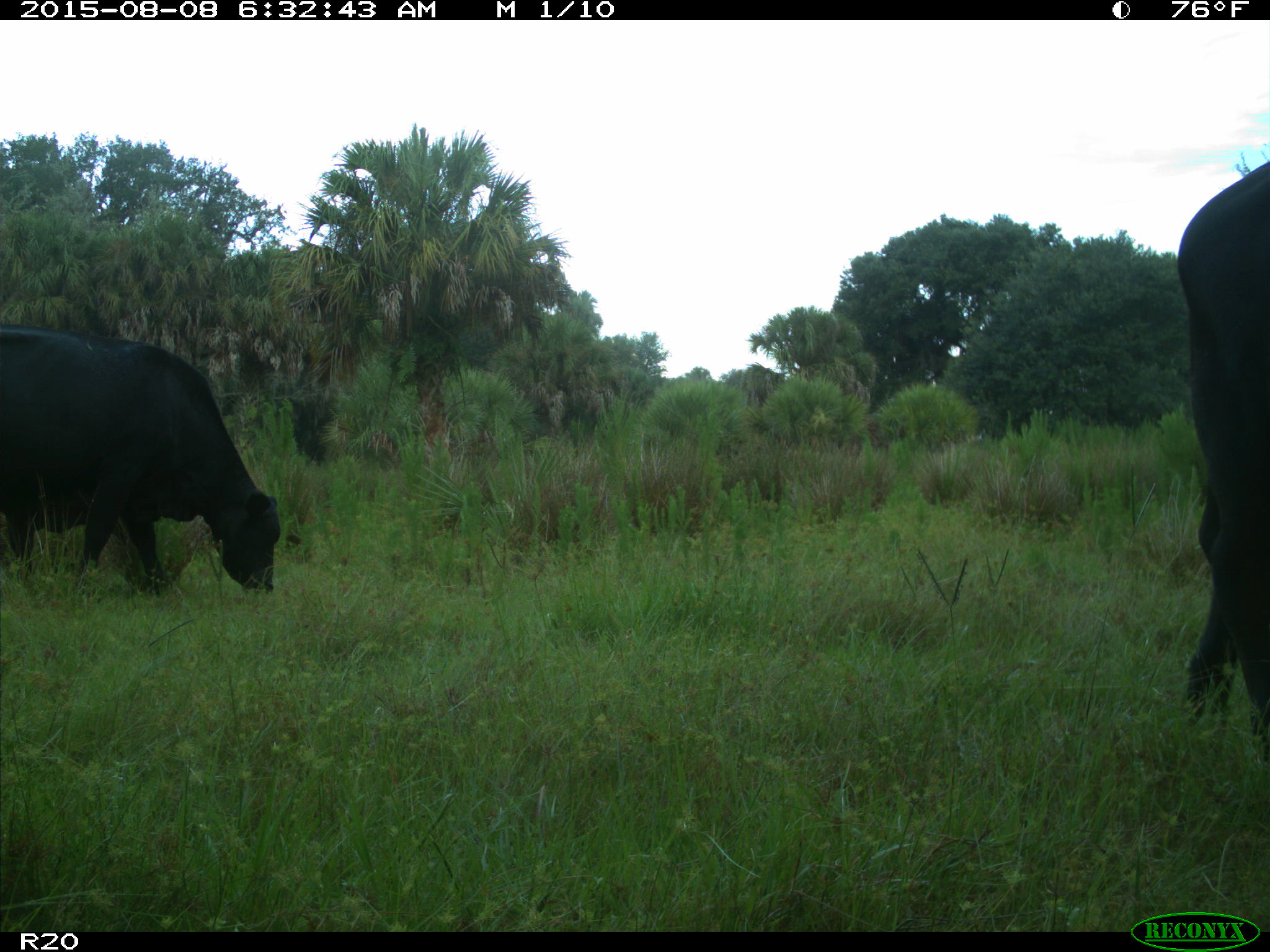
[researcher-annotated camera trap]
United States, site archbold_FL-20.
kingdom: Animalia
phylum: Chordata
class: Mammalia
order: Artiodactyla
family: Bovidae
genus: Bos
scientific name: Bos taurus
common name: domestic cow